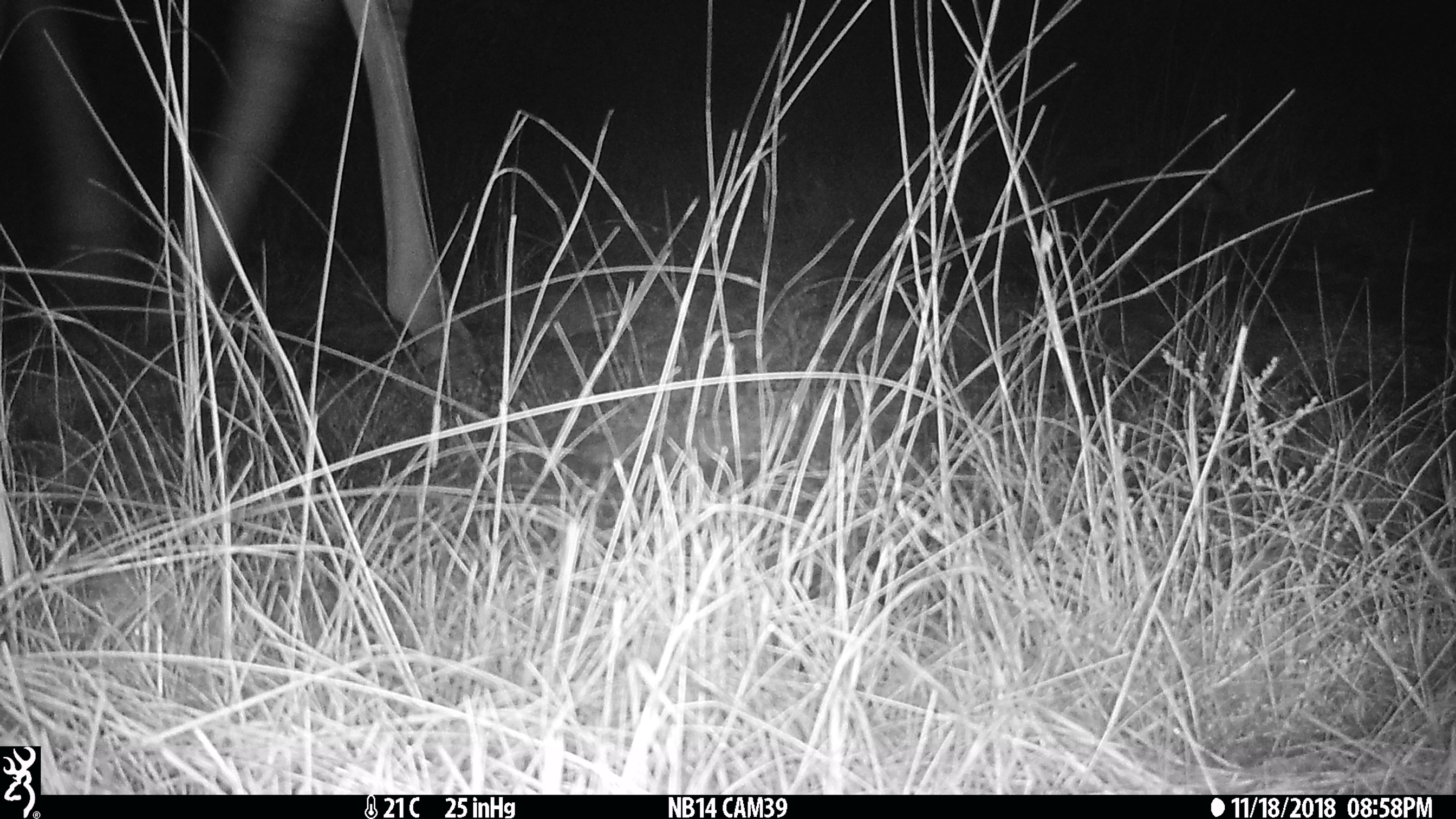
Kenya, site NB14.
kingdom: Animalia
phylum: Chordata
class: Mammalia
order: Artiodactyla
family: Giraffidae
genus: Giraffa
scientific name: Giraffa camelopardalis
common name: northern giraffe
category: giraffe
Giraffe (northern giraffe) (Giraffa camelopardalis).